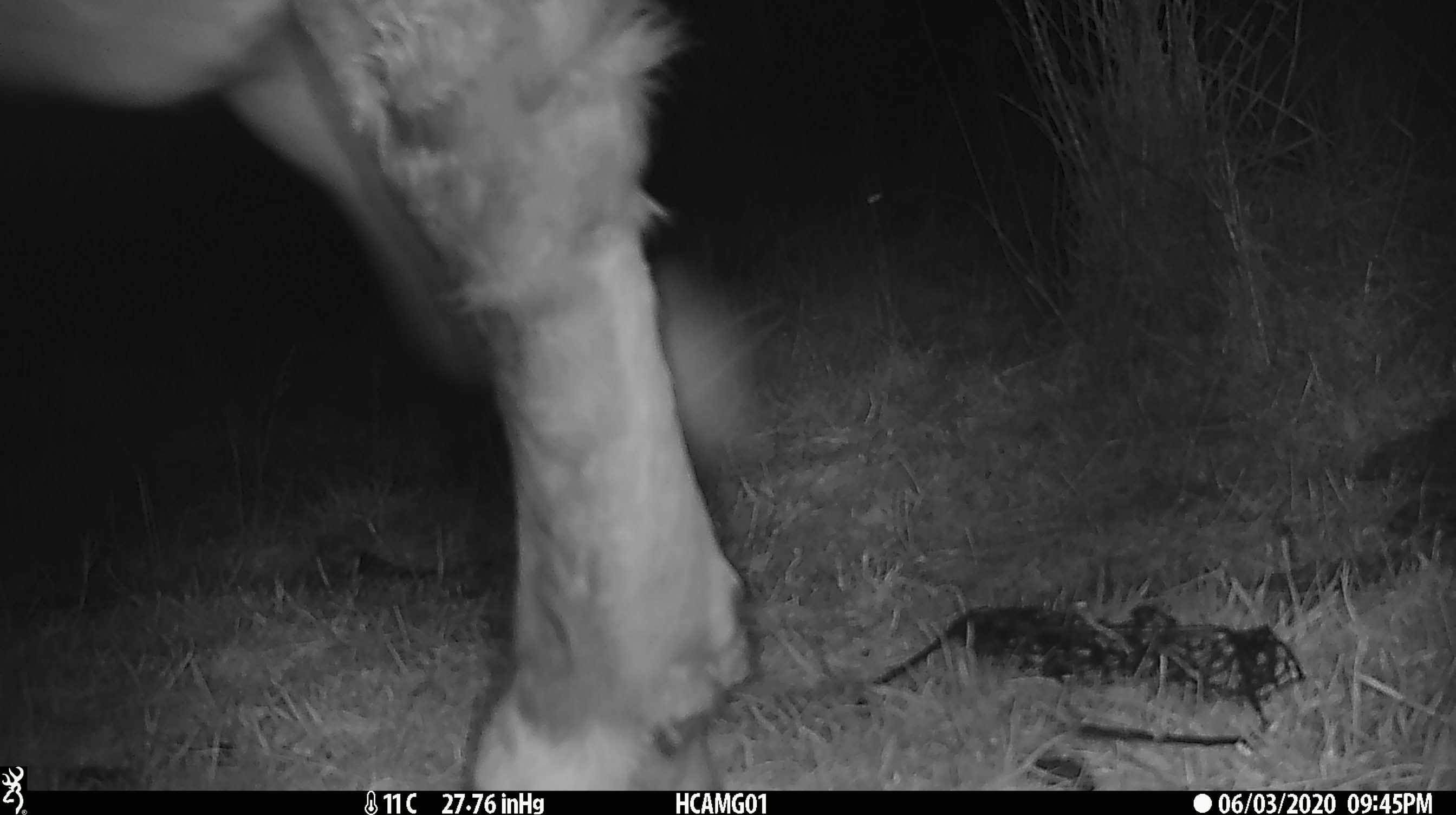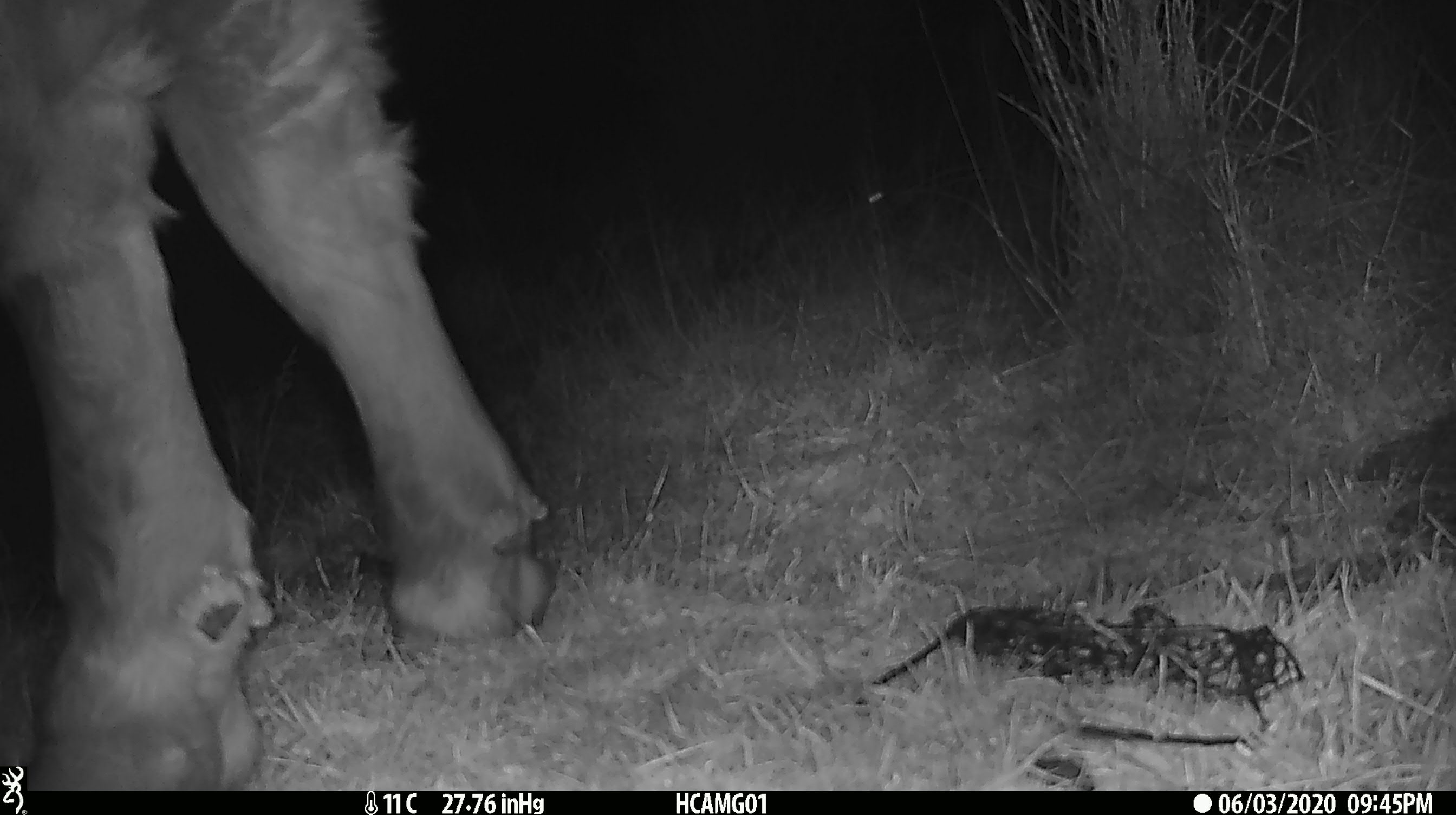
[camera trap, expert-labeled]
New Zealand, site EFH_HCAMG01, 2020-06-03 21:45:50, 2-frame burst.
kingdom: Animalia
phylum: Chordata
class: Mammalia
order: Artiodactyla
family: Bovidae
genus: Bos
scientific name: Bos taurus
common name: domestic cow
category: cow